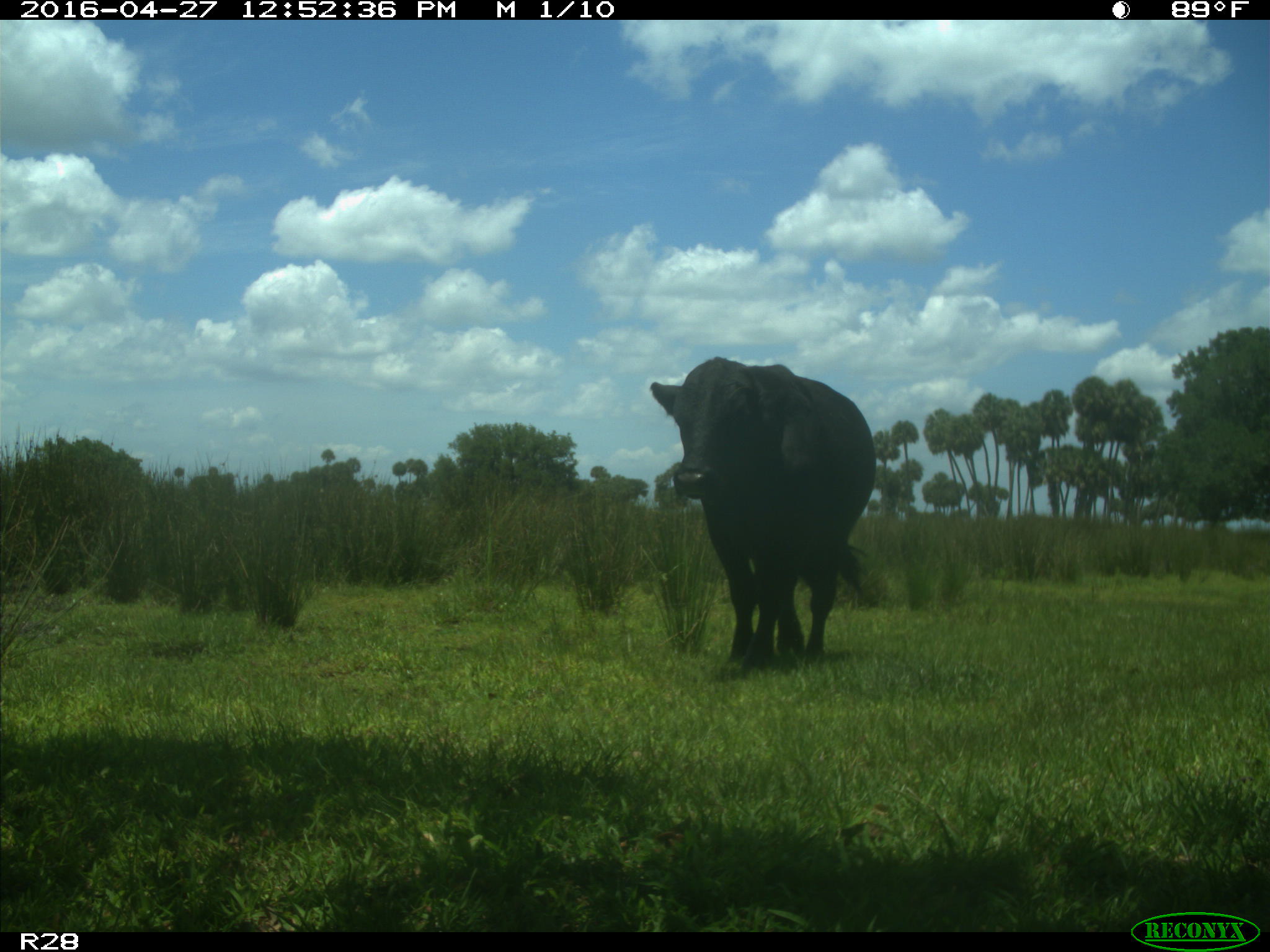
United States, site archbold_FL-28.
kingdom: Animalia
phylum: Chordata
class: Mammalia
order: Artiodactyla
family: Bovidae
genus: Bos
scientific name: Bos taurus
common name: domestic cow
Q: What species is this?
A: Bos taurus (domestic cow).